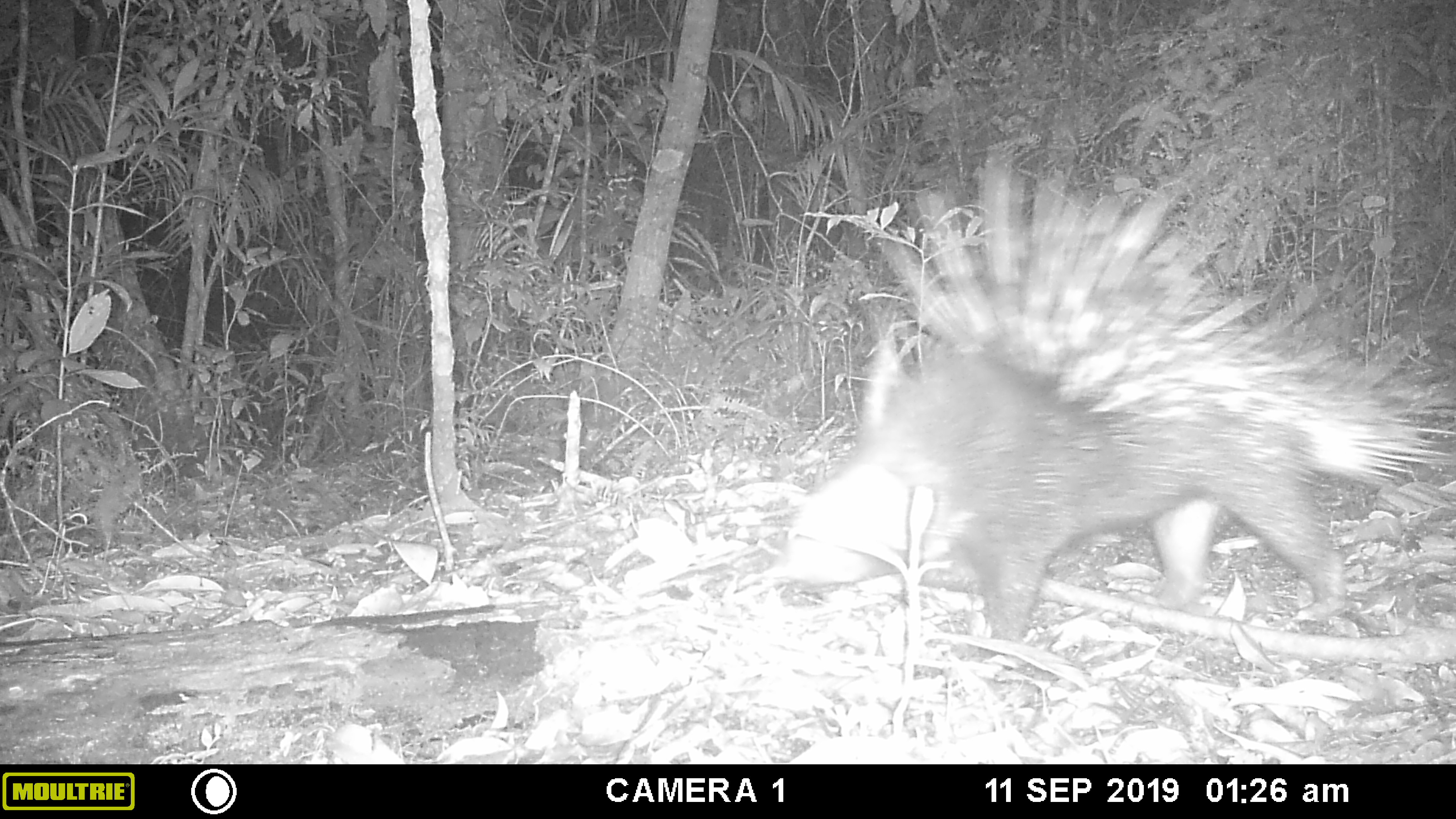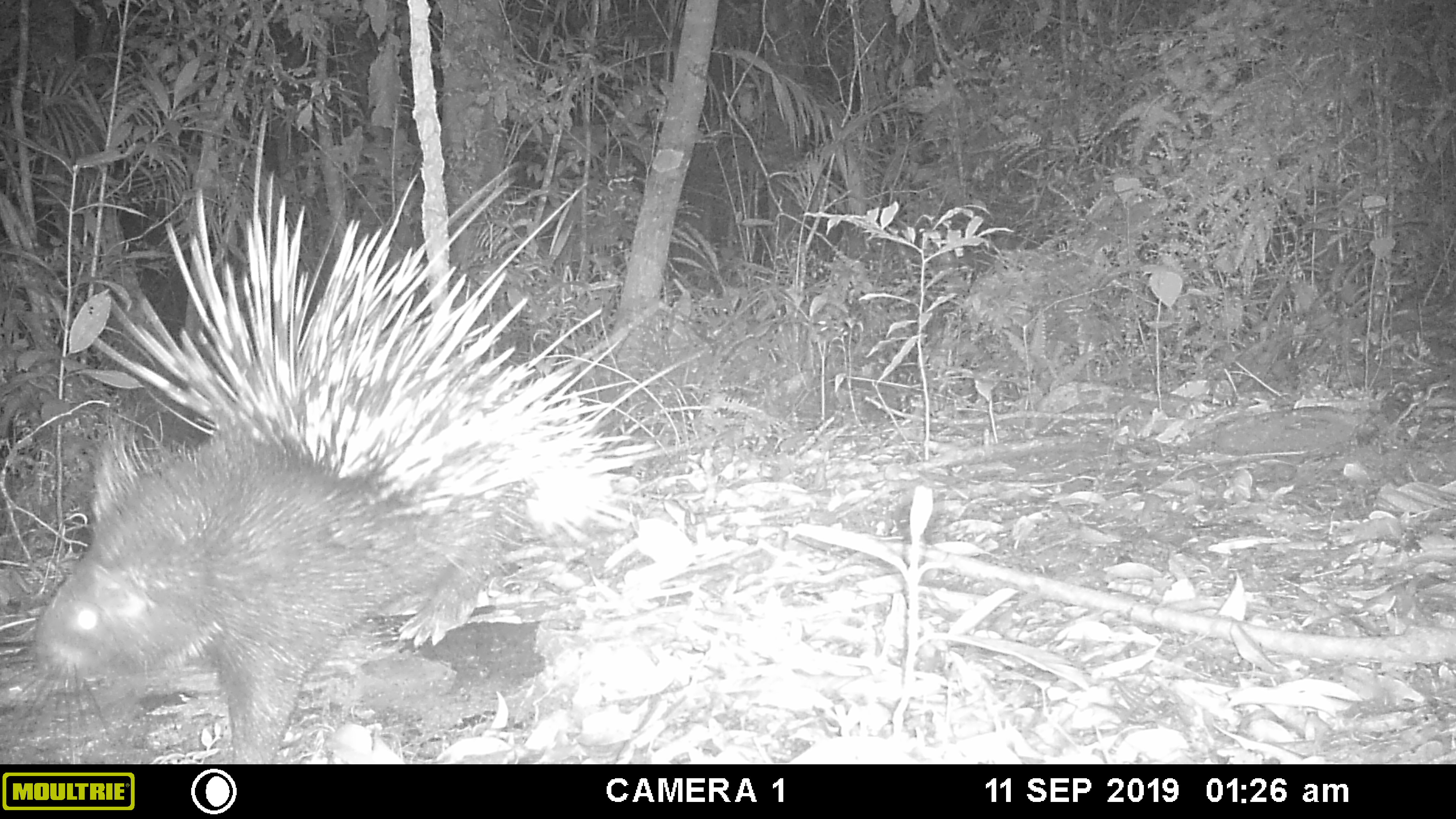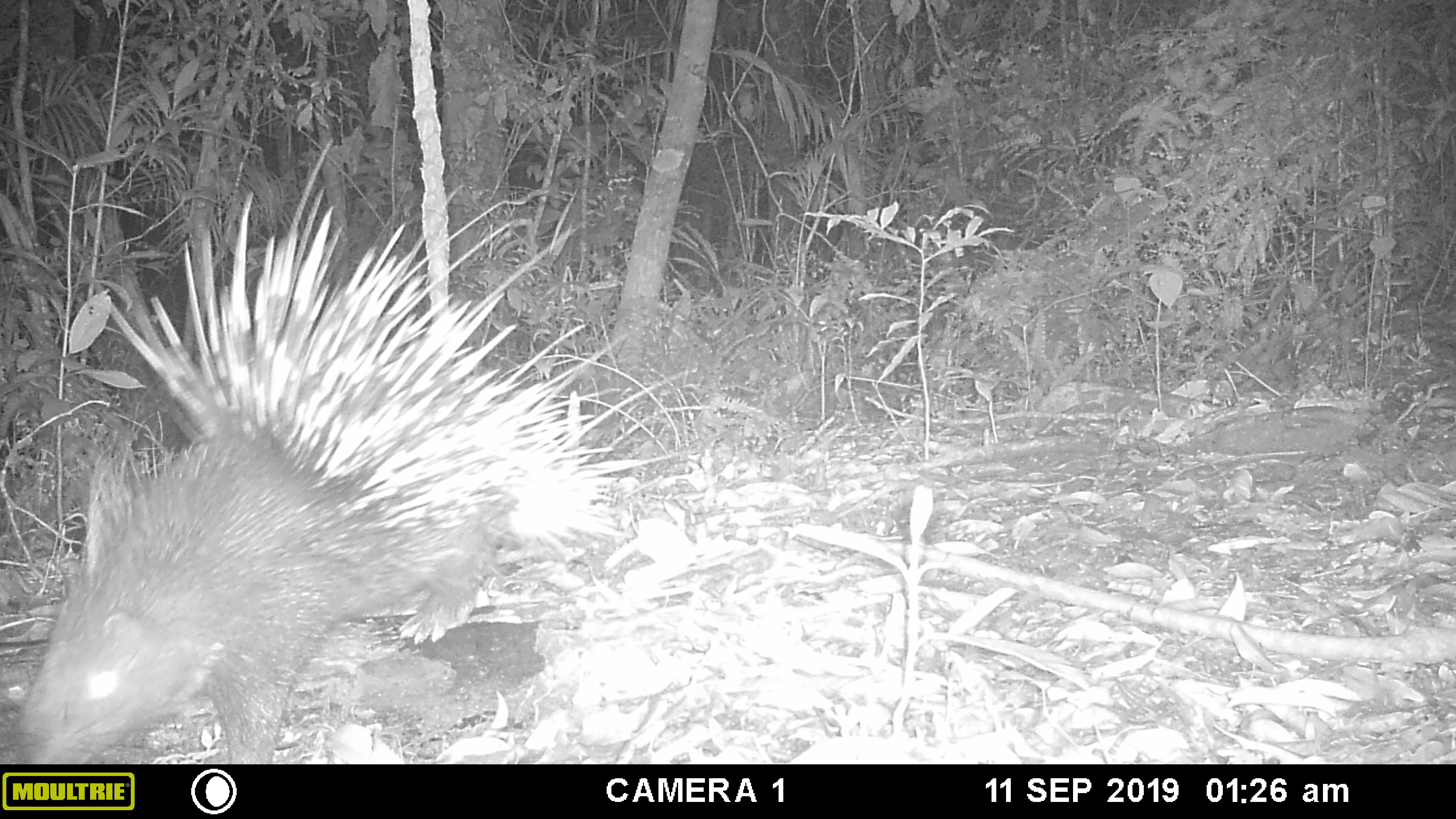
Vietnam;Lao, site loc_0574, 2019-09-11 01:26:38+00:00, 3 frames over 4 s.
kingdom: Animalia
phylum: Chordata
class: Mammalia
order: Rodentia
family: Hystricidae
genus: Hystrix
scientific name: Hystrix brachyura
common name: malayan porcupine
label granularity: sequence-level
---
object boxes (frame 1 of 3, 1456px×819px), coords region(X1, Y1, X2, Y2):
malayan porcupine: region(761, 145, 1456, 638)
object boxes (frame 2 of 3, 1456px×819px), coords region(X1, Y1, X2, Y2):
malayan porcupine: region(0, 109, 710, 761)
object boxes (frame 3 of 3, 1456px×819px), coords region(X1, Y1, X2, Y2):
malayan porcupine: region(0, 137, 695, 762)